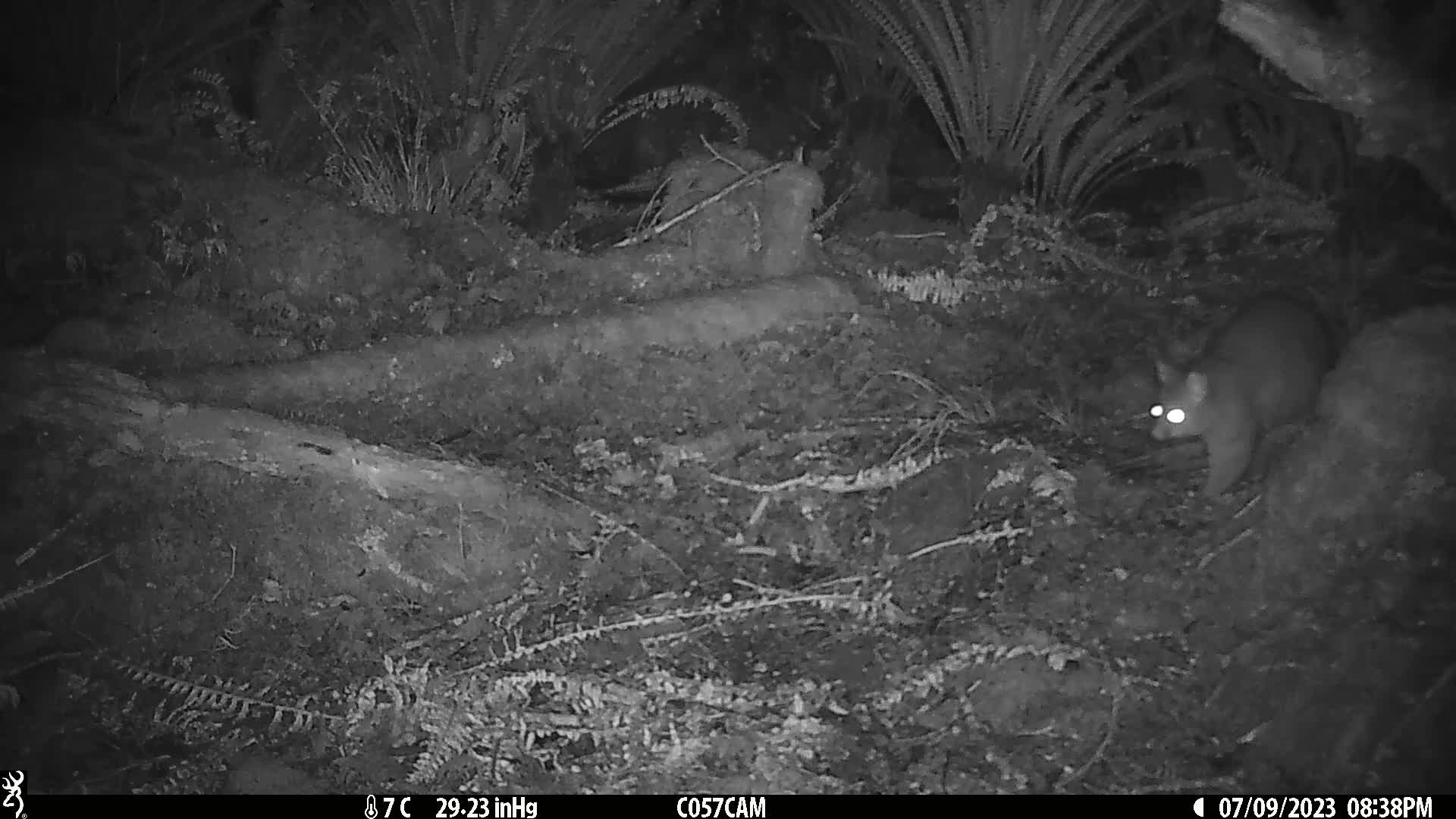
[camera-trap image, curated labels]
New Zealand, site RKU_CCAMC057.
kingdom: Animalia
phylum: Chordata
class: Mammalia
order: Diprotodontia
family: Phalangeridae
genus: Trichosurus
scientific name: Trichosurus vulpecula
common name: common brushtail possum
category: possum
Possum (common brushtail possum) (Trichosurus vulpecula).